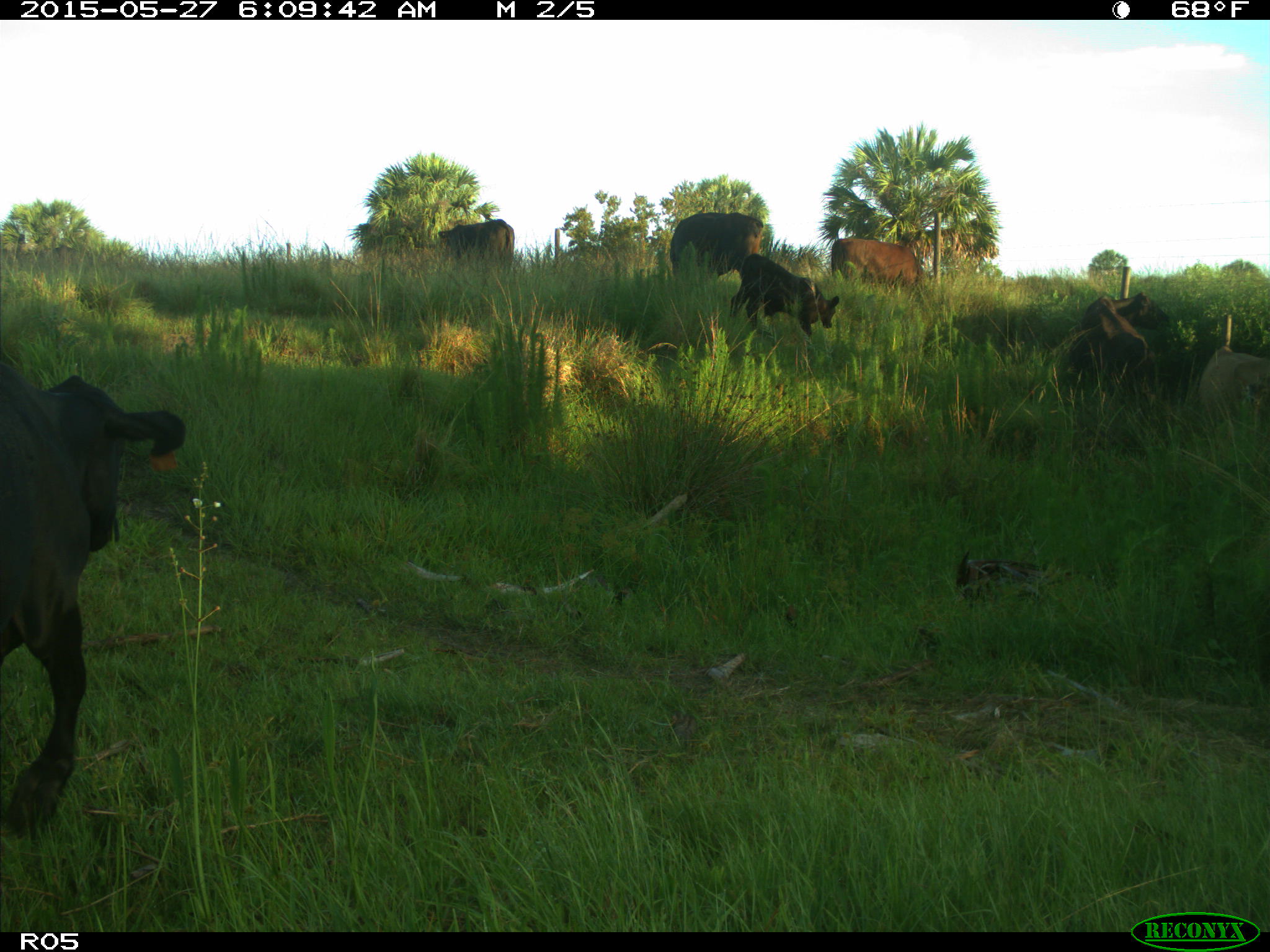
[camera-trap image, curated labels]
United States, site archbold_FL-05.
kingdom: Animalia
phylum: Chordata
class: Mammalia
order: Artiodactyla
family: Bovidae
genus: Bos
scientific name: Bos taurus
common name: domestic cow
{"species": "Bos taurus (domestic cow)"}